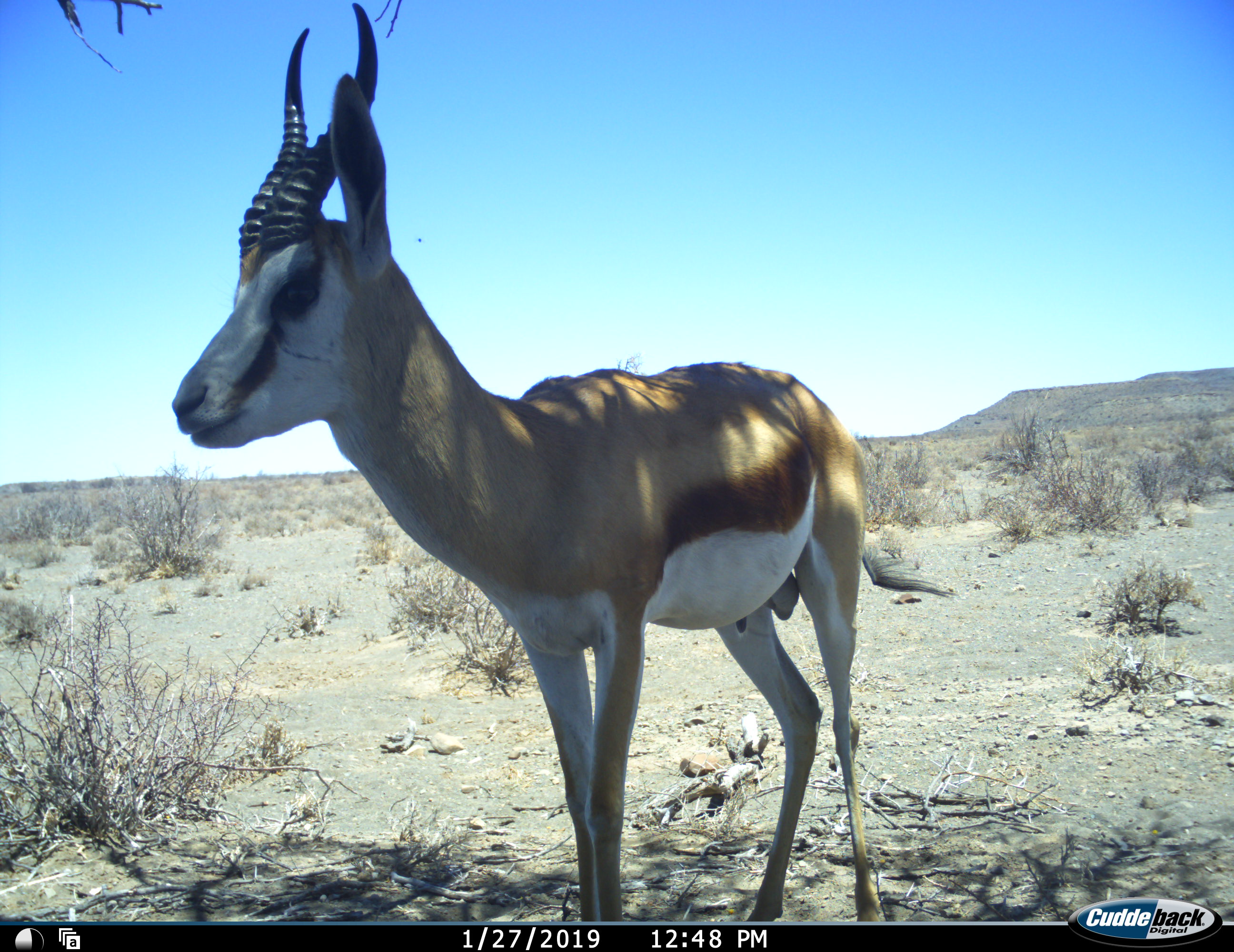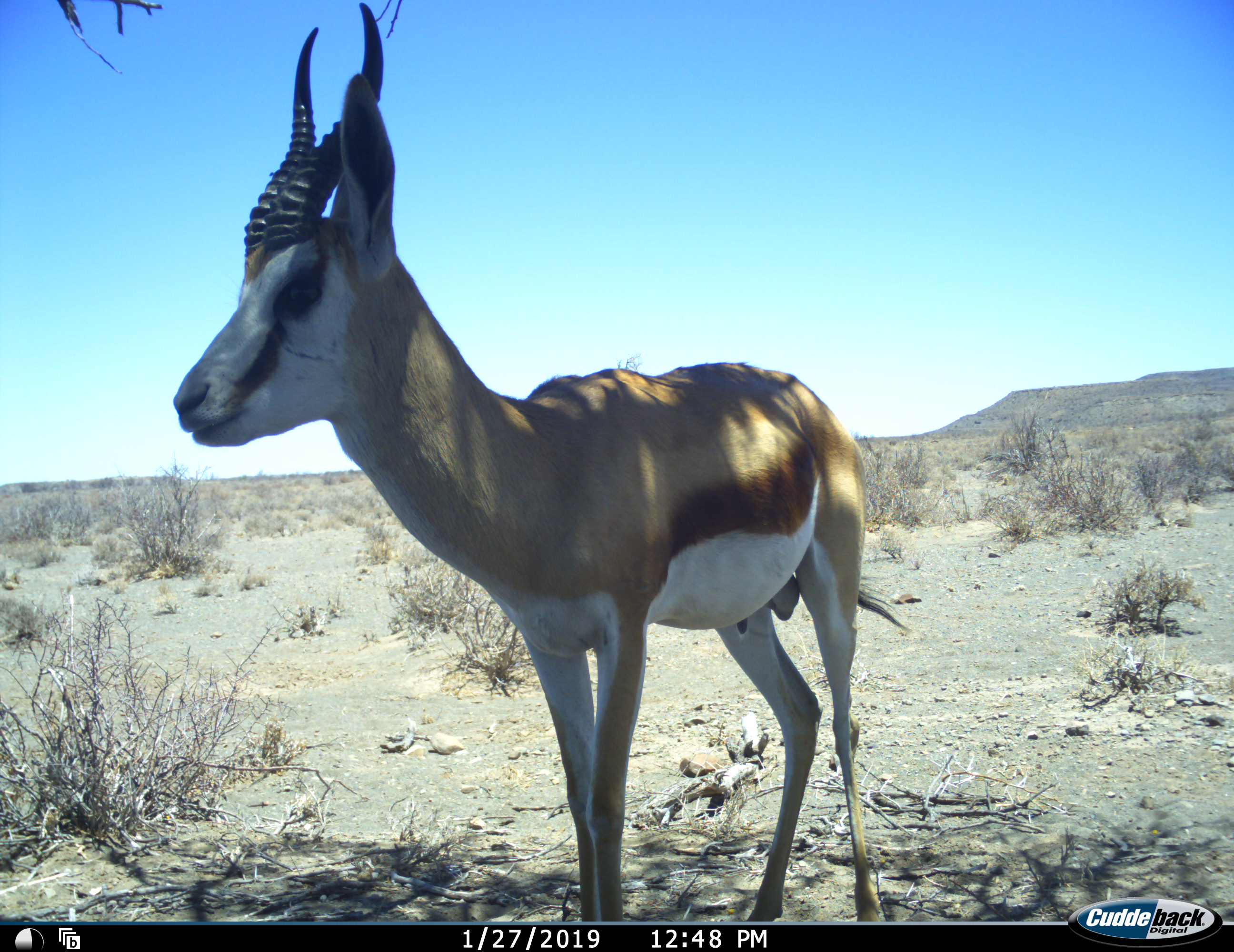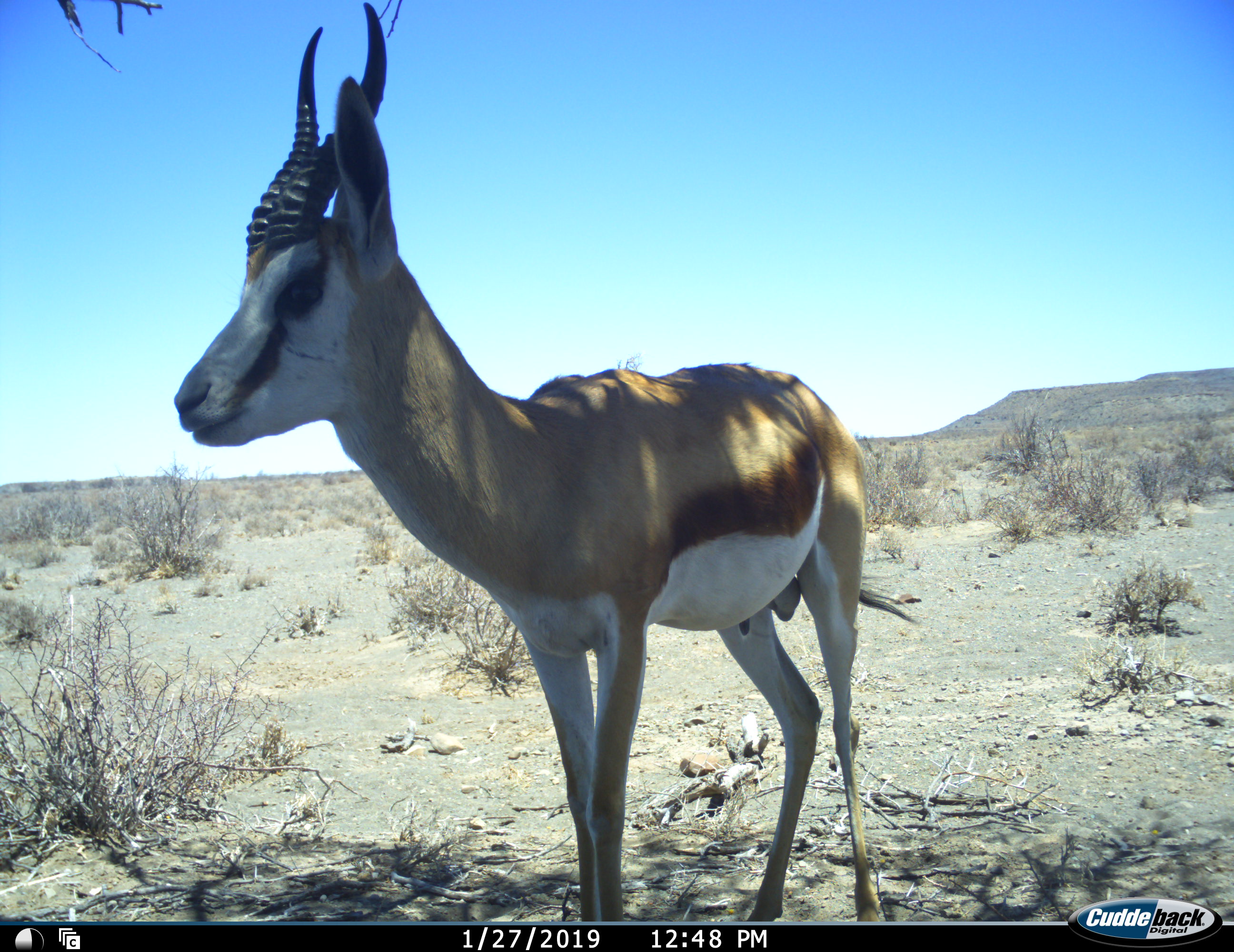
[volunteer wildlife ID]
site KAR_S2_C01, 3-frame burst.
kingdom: Animalia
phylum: Chordata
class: Mammalia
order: Artiodactyla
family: Bovidae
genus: Antidorcas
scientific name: Antidorcas marsupialis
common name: springbok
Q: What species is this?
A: Springbok (Antidorcas marsupialis).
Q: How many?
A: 1.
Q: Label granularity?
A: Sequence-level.